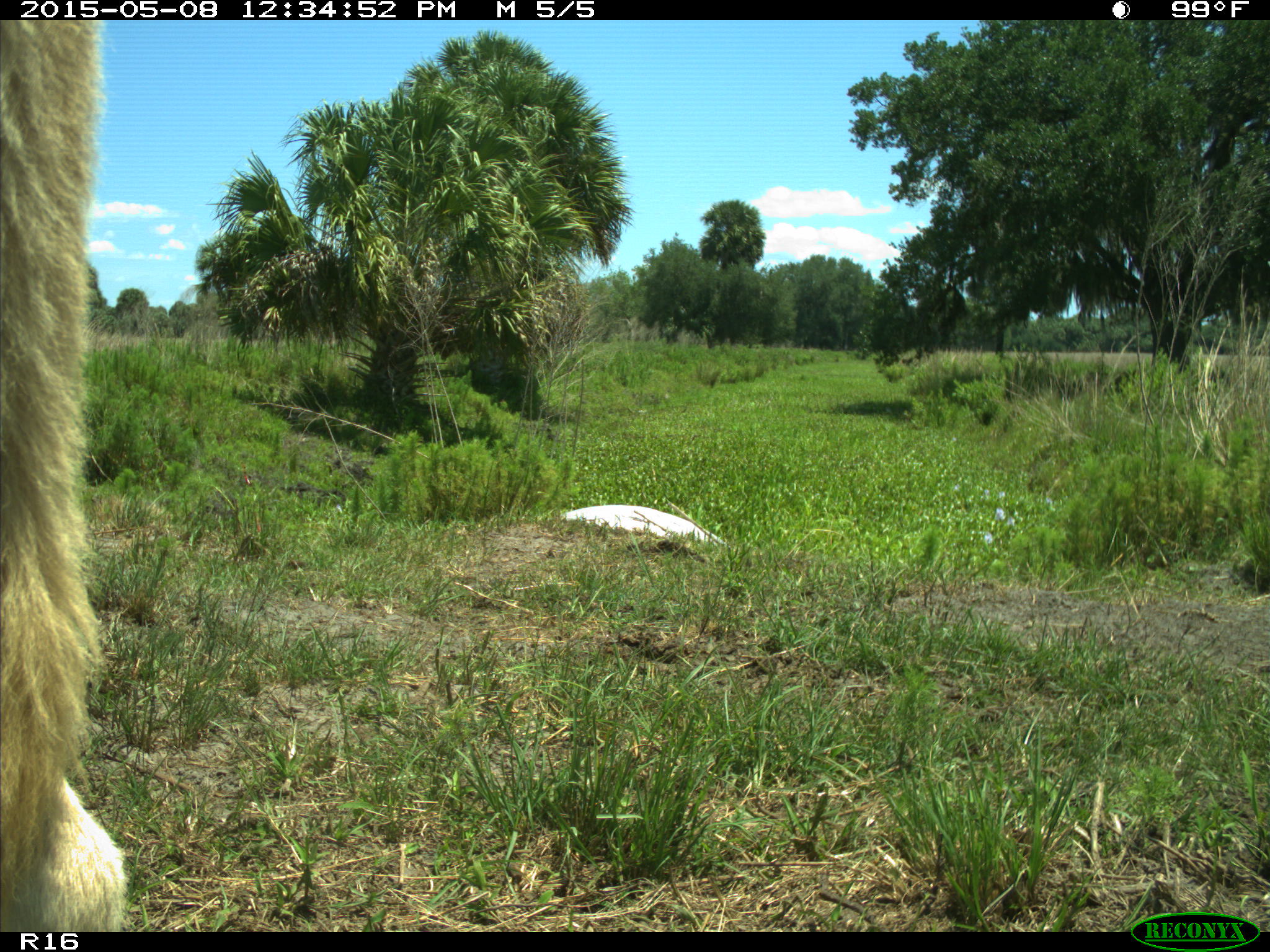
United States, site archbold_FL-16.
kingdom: Animalia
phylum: Chordata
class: Mammalia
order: Artiodactyla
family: Bovidae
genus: Bos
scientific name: Bos taurus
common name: domestic cow